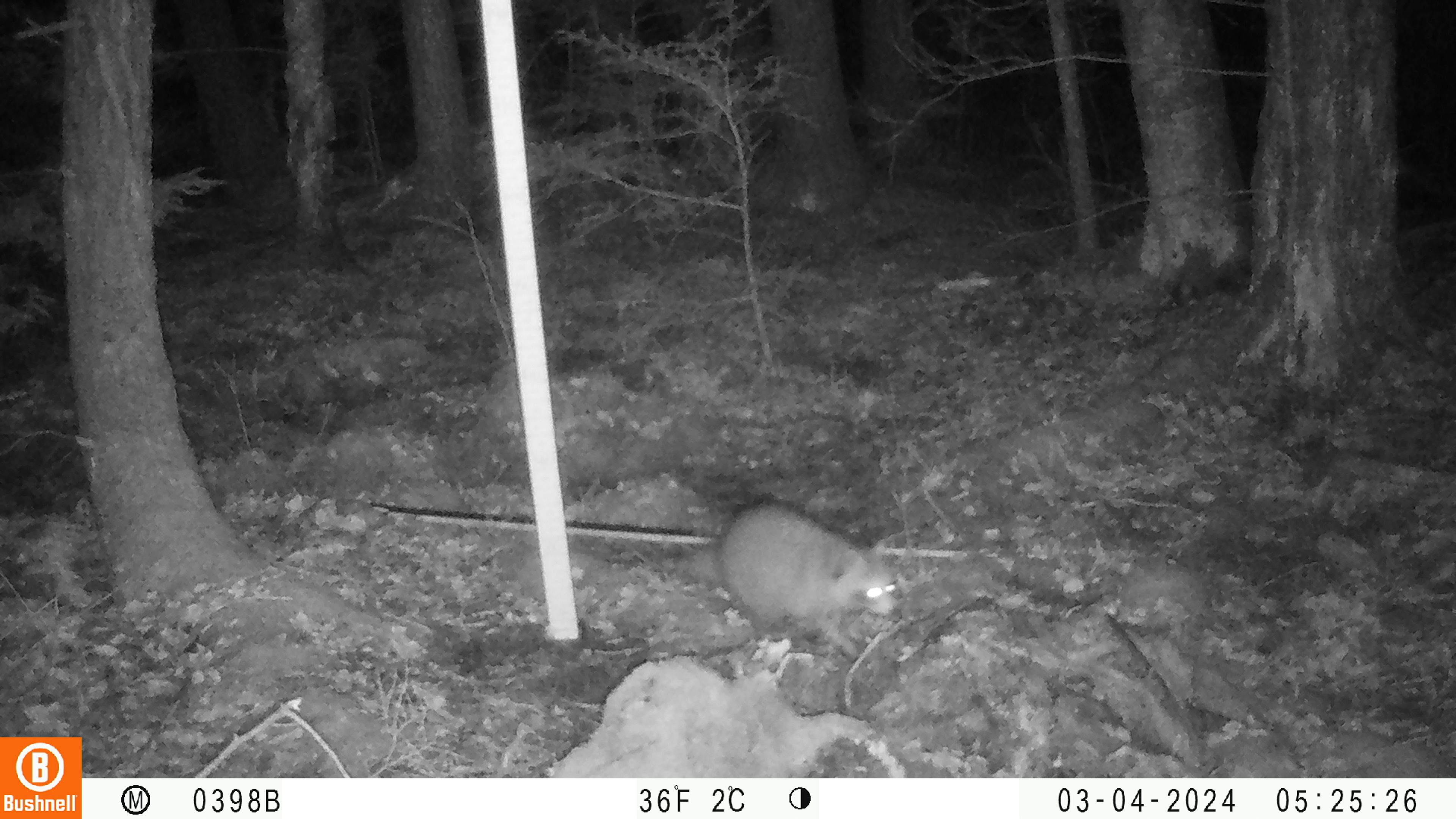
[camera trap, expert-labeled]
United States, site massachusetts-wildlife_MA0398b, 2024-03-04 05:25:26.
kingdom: Animalia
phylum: Chordata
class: Mammalia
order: Carnivora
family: Procyonidae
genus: Procyon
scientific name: Procyon lotor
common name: raccoon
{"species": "raccoon (Procyon lotor)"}